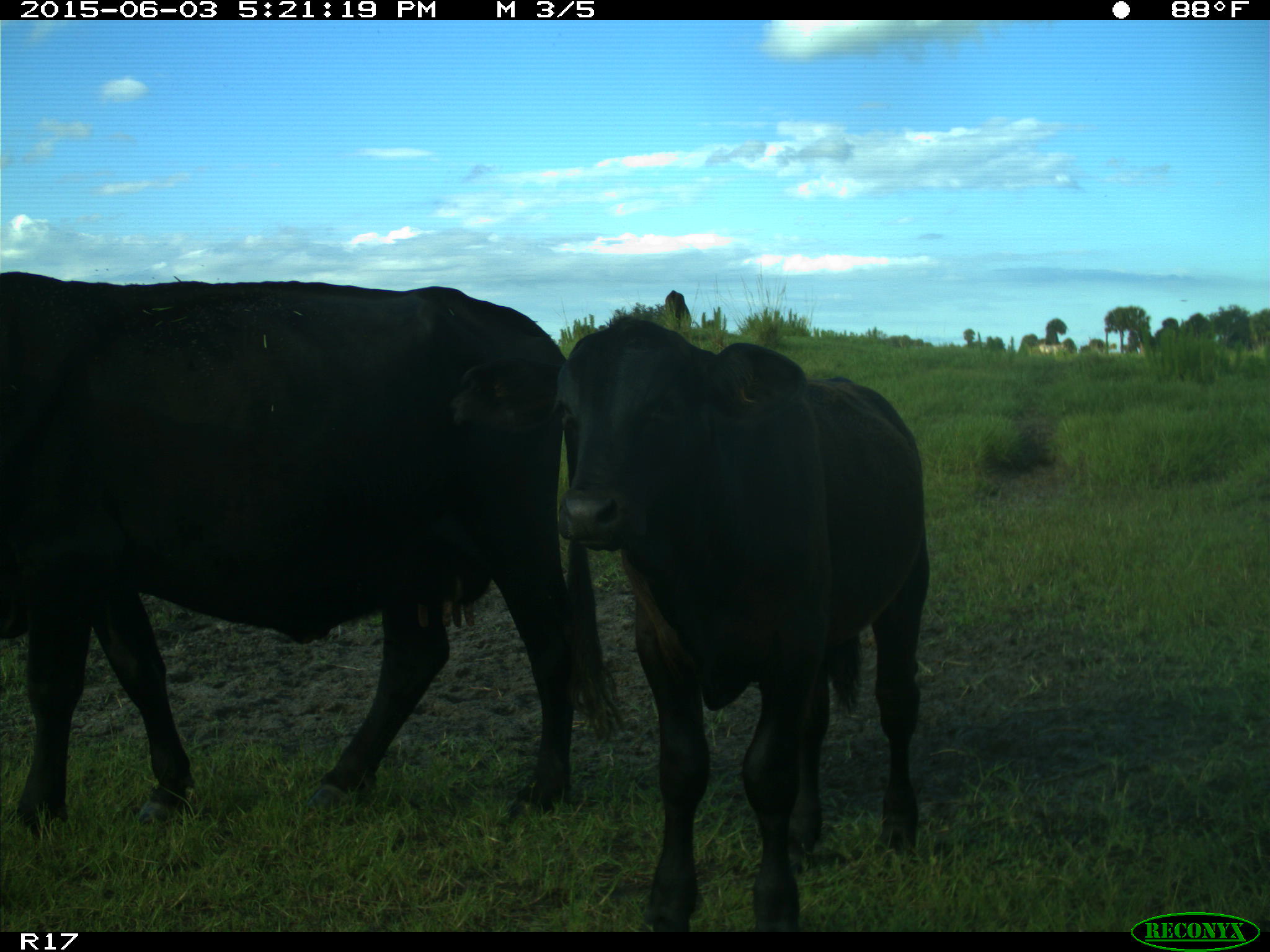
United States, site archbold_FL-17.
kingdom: Animalia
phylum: Chordata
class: Mammalia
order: Artiodactyla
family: Bovidae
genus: Bos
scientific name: Bos taurus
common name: domestic cow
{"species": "Bos taurus (domestic cow)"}